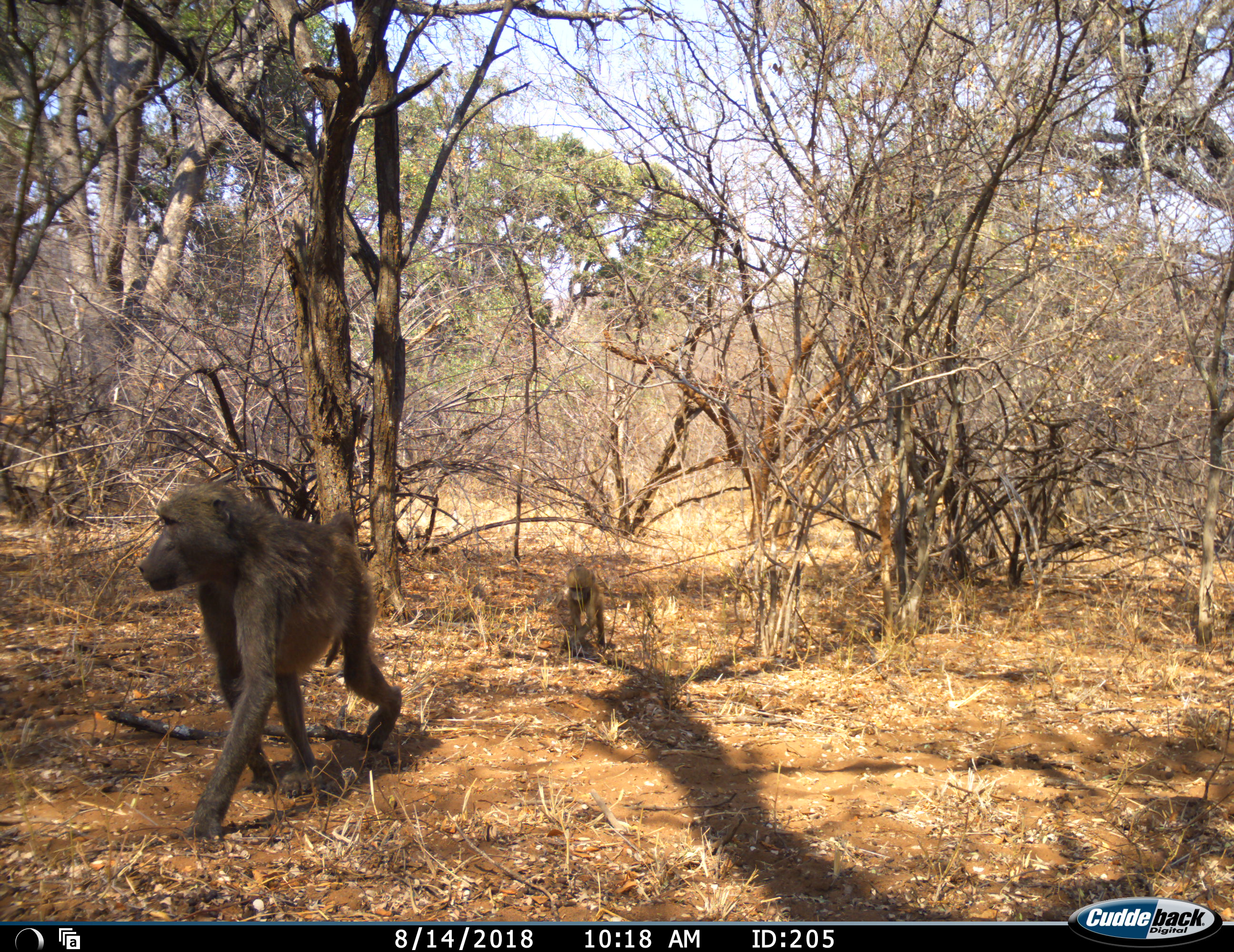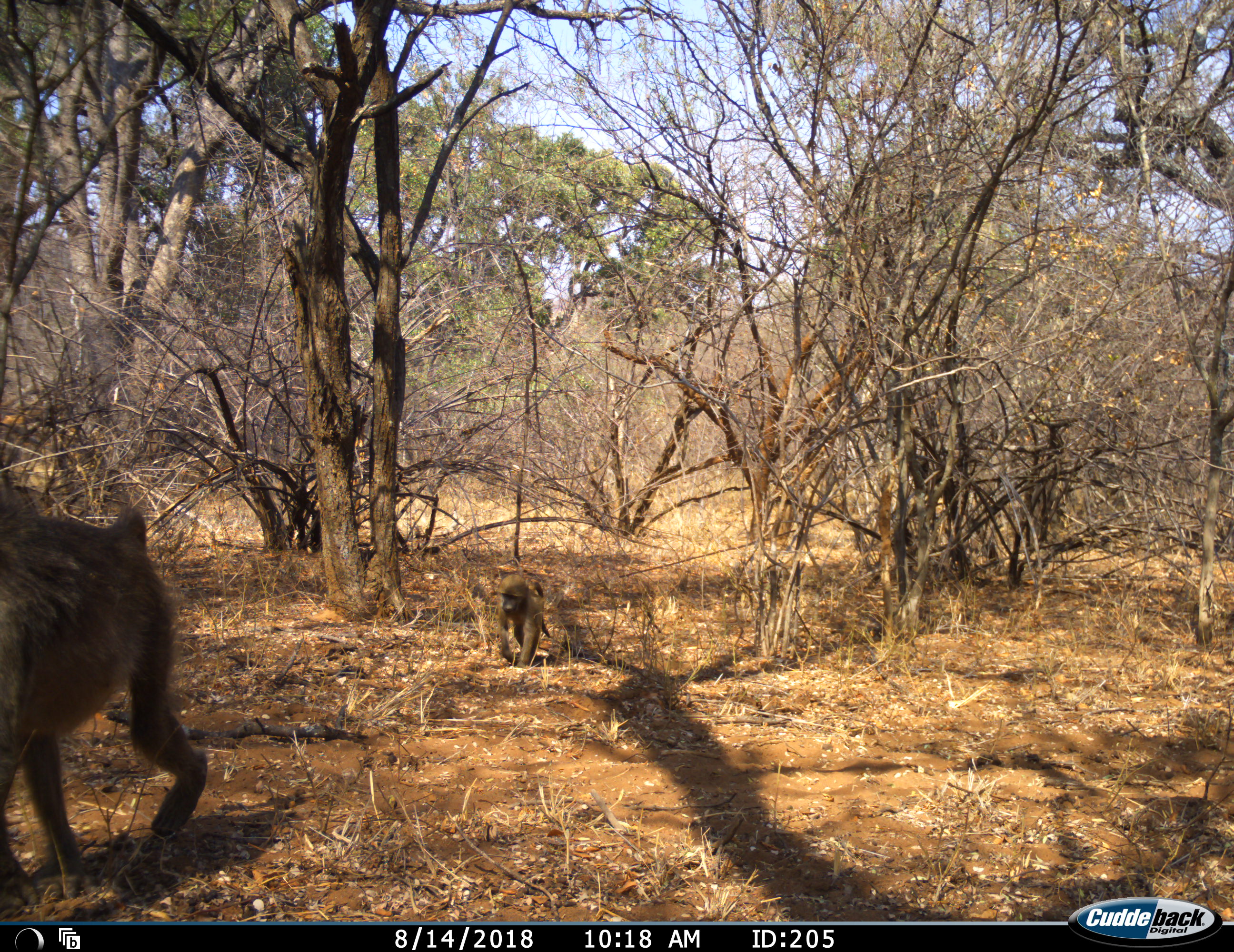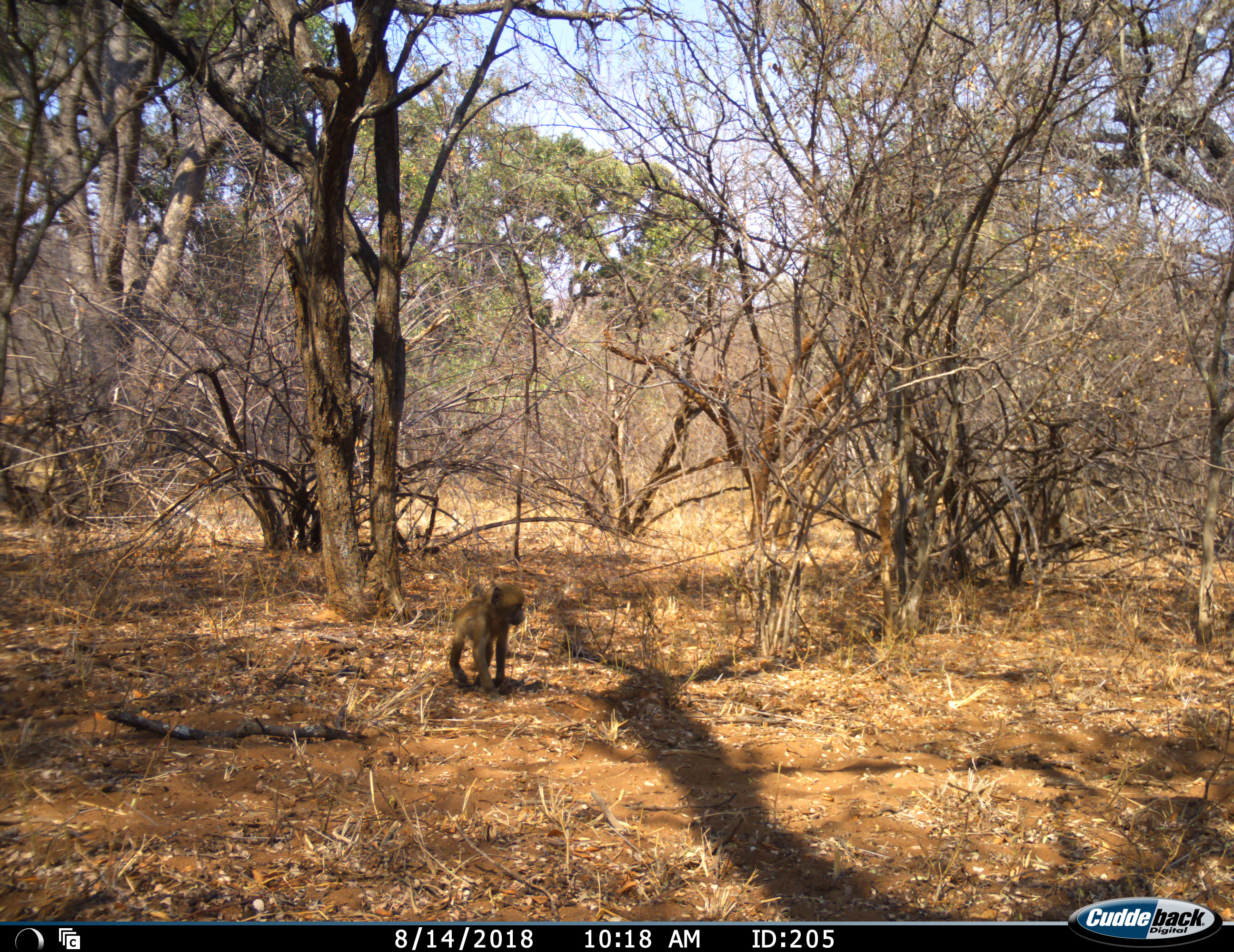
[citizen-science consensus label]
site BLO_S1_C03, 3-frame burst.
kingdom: Animalia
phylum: Chordata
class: Mammalia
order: Primates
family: Cercopithecidae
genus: Papio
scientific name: Papio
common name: baboon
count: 3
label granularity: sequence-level